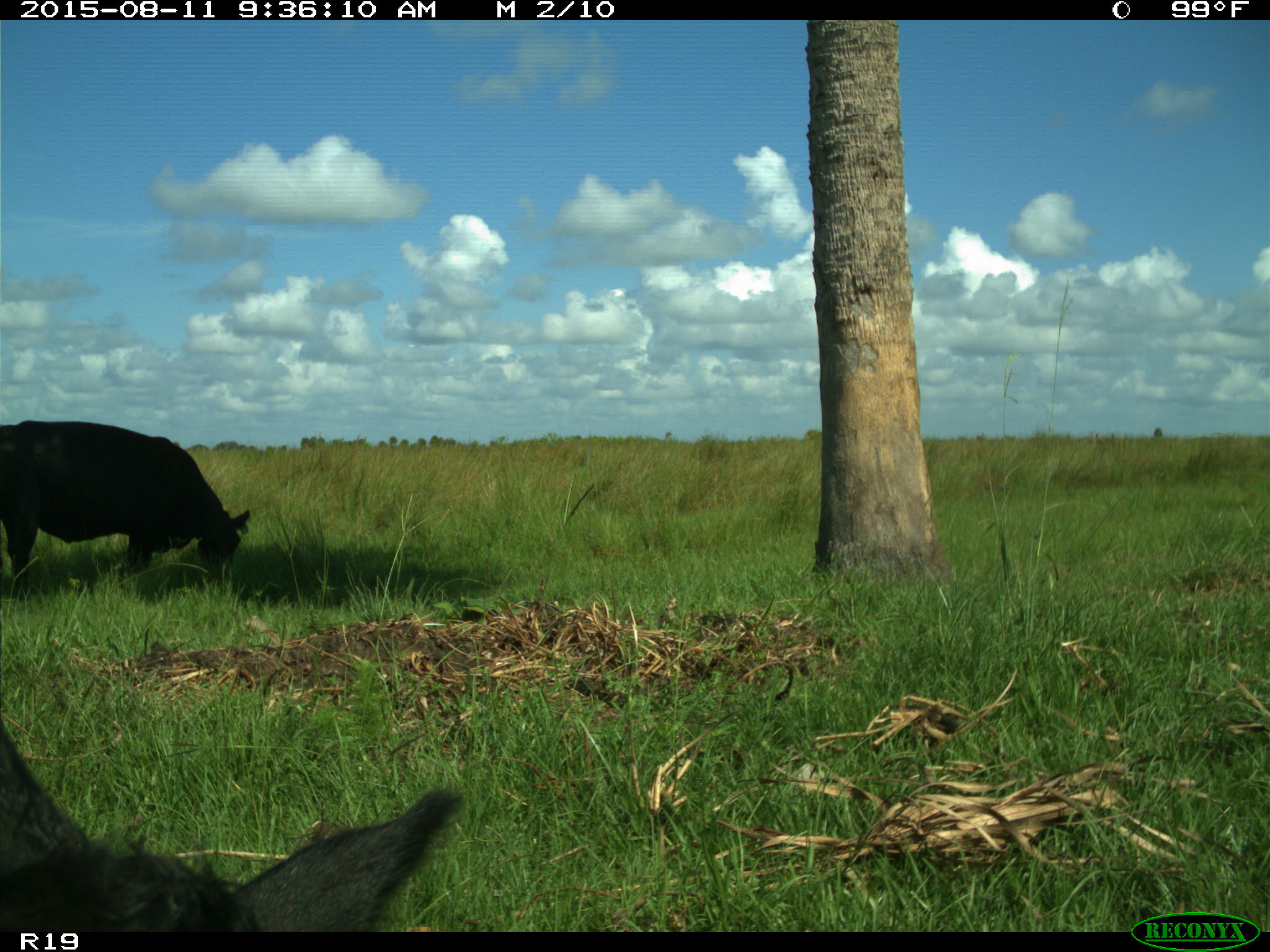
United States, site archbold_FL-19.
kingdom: Animalia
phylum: Chordata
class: Mammalia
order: Artiodactyla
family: Bovidae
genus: Bos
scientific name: Bos taurus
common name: domestic cow